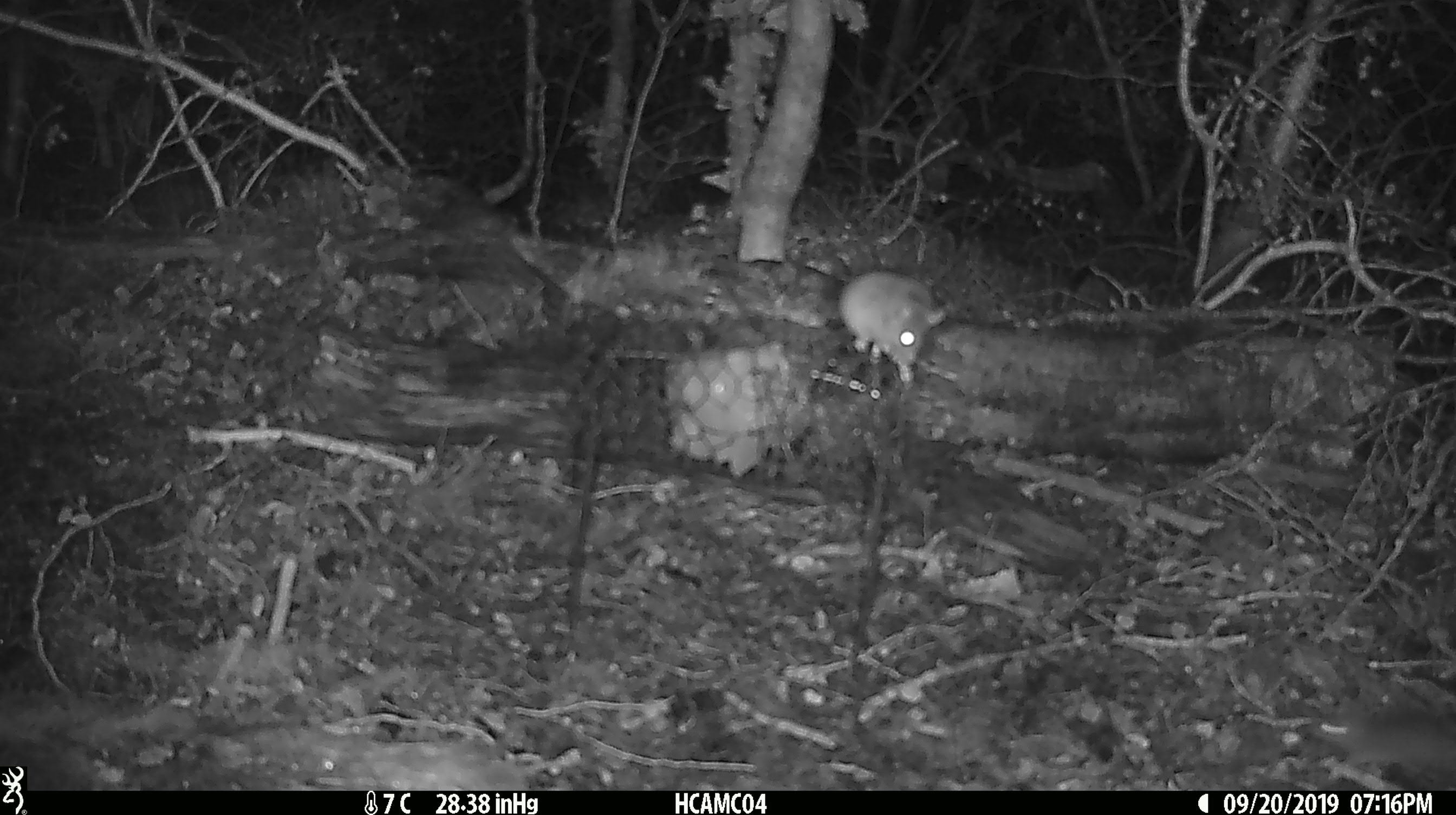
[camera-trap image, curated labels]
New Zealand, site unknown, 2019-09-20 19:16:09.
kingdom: Animalia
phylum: Chordata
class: Mammalia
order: Rodentia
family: Muridae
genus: Mus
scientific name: Mus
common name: mouse